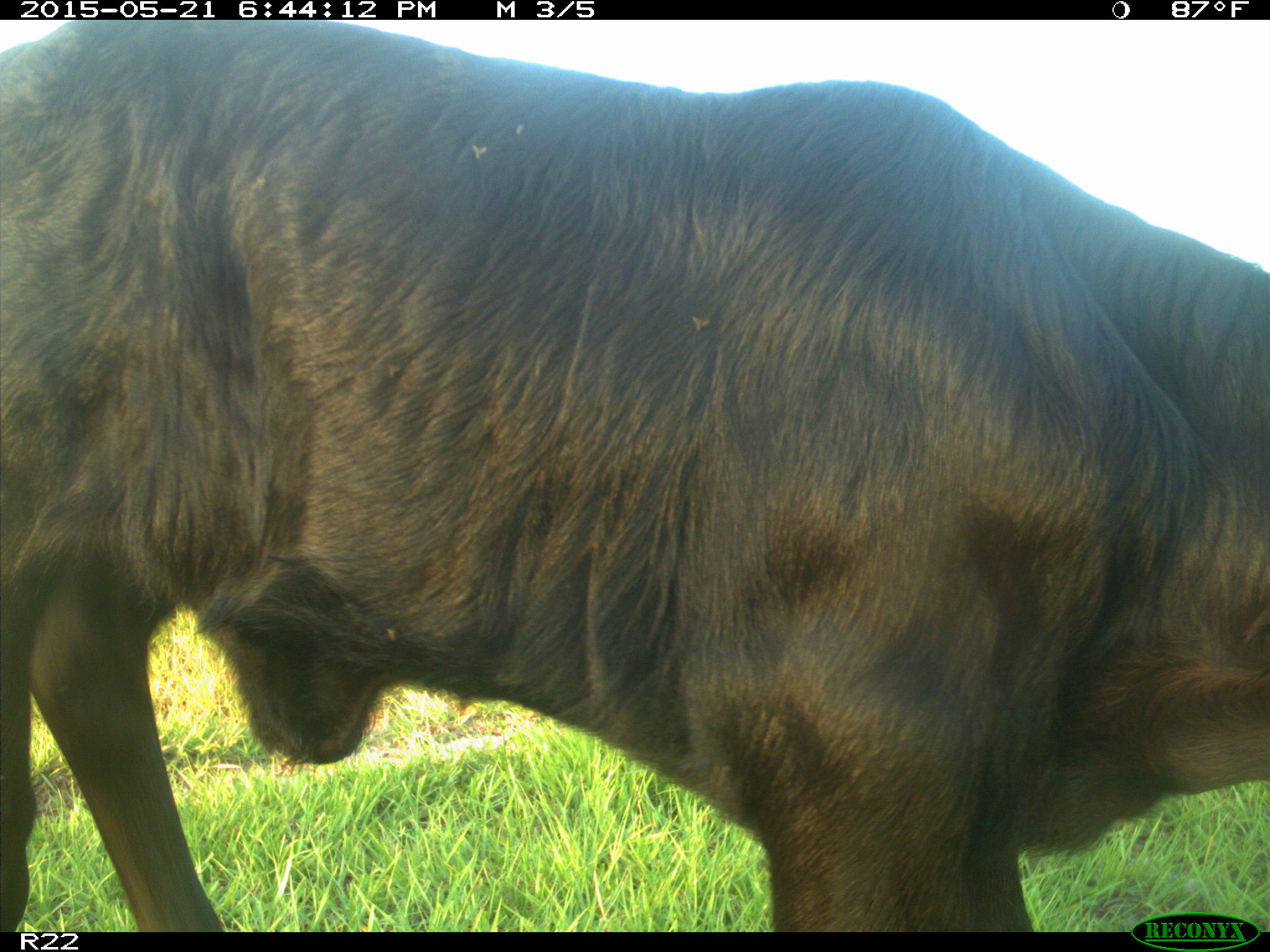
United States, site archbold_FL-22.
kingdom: Animalia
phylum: Chordata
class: Mammalia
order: Artiodactyla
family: Bovidae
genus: Bos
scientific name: Bos taurus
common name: domestic cow